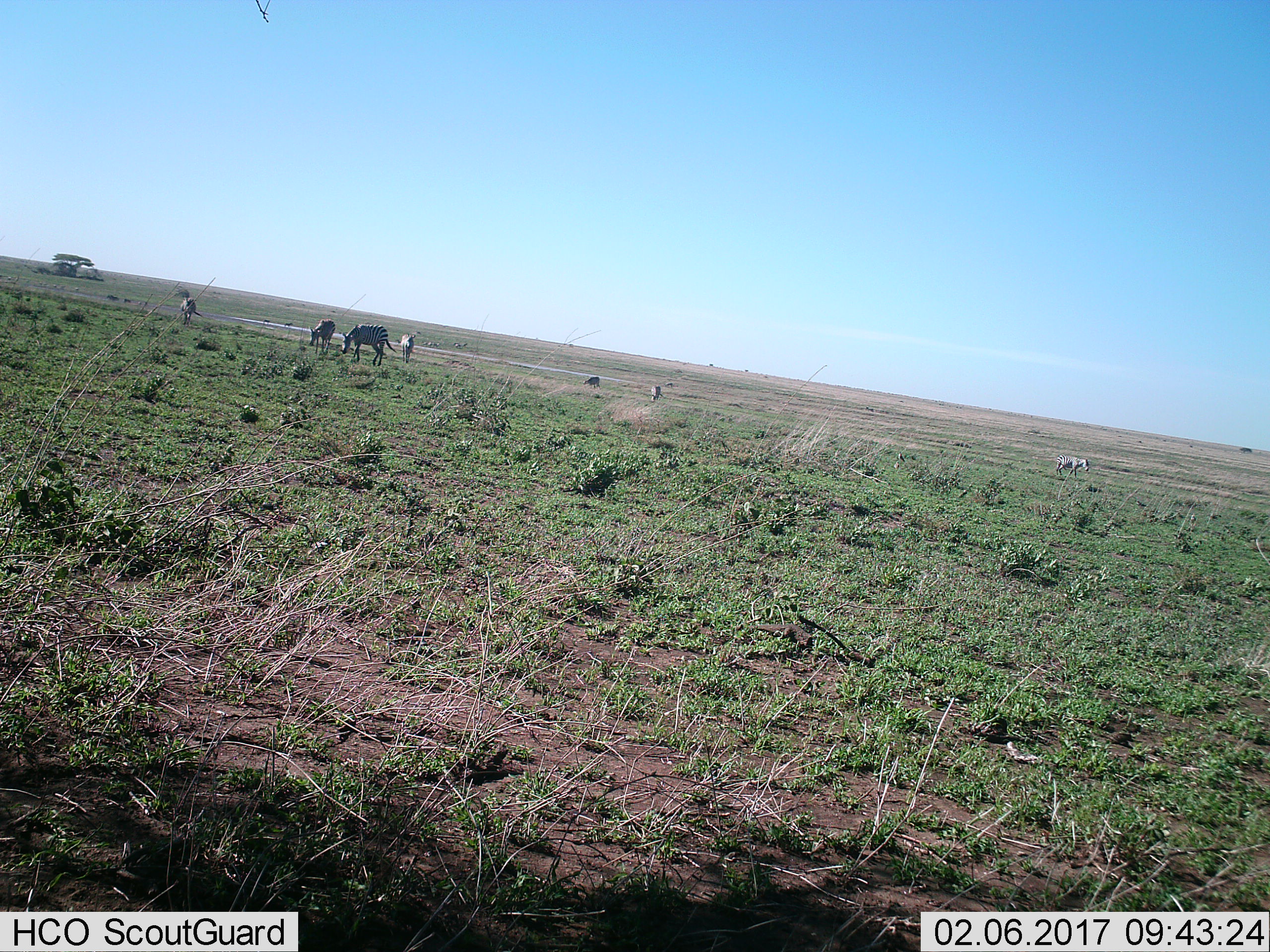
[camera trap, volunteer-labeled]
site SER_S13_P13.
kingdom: Animalia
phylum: Chordata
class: Mammalia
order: Perissodactyla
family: Equidae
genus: Equus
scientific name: Equus quagga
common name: plains zebra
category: zebraplains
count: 7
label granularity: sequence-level